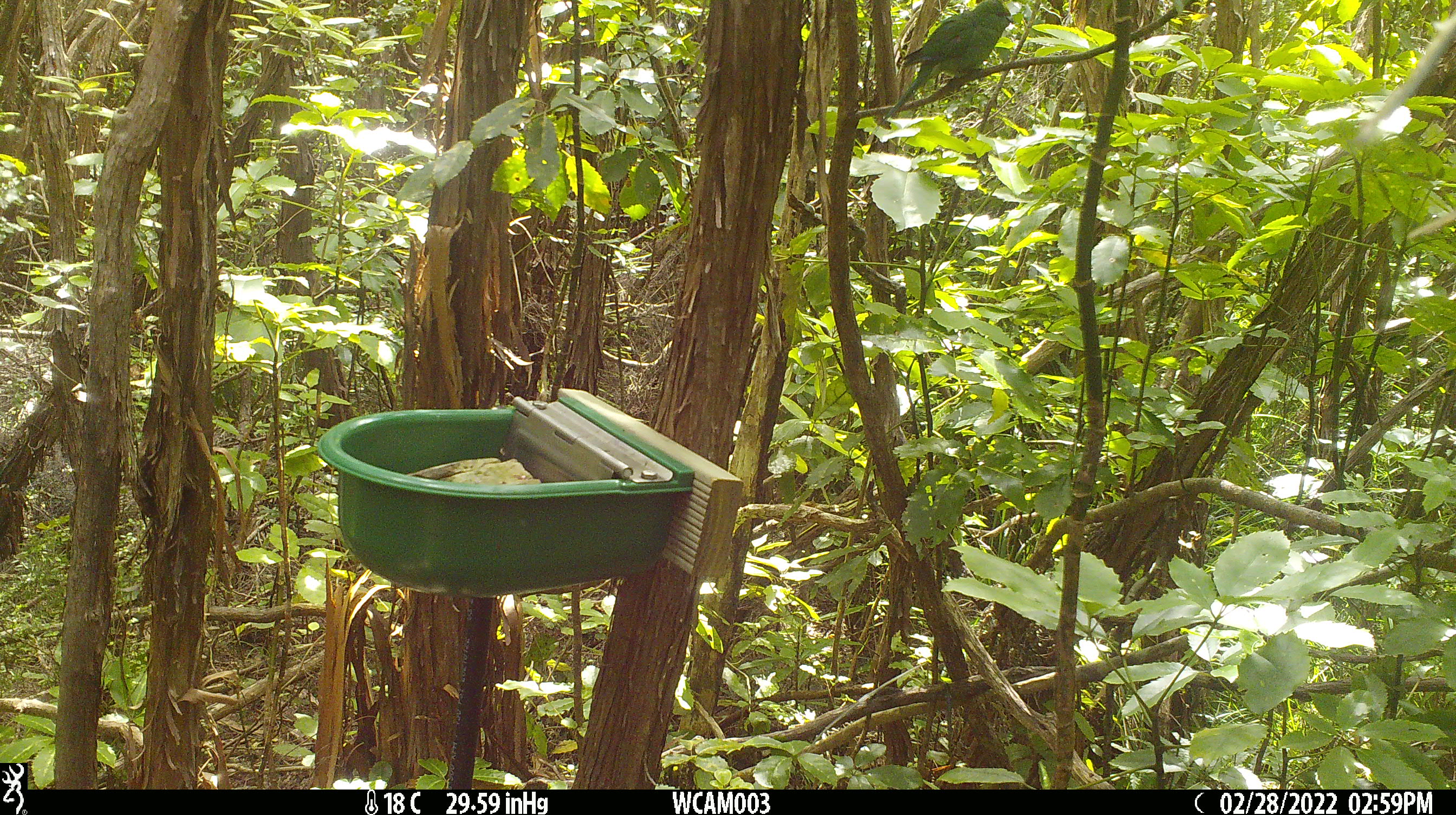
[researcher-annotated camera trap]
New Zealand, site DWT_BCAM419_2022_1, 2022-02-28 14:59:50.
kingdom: Animalia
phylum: Chordata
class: Aves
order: Psittaciformes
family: Psittaculidae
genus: Cyanoramphus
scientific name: Cyanoramphus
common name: parakeet